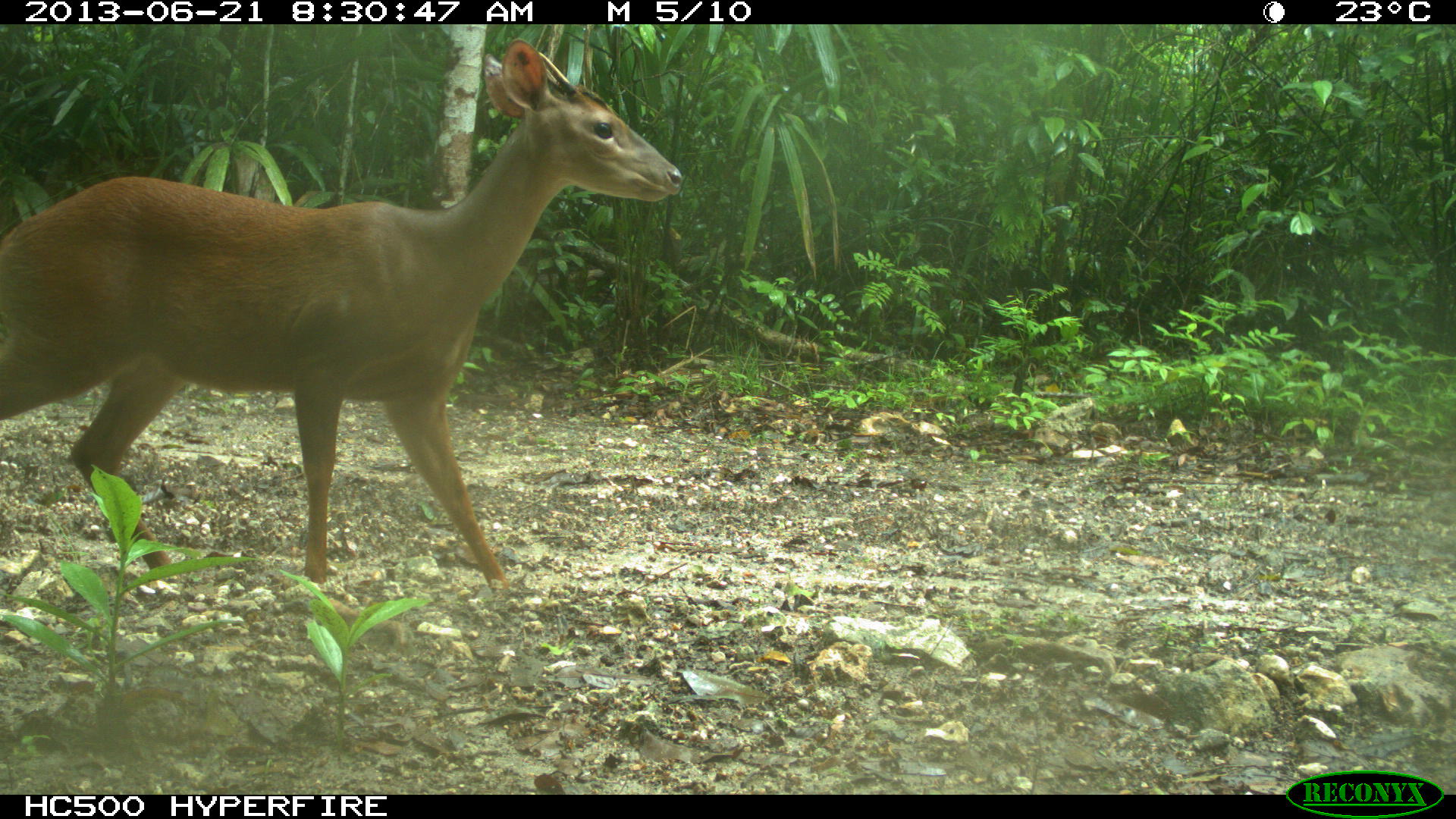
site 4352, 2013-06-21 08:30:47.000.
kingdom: Animalia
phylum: Chordata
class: Mammalia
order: Artiodactyla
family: Cervidae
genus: Mazama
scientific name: Mazama temama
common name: central american red brocket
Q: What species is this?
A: Mazama temama (central american red brocket).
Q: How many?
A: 1.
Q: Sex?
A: Male.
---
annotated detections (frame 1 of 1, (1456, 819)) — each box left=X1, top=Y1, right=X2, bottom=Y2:
mazama temama: left=0, top=36, right=682, bottom=602